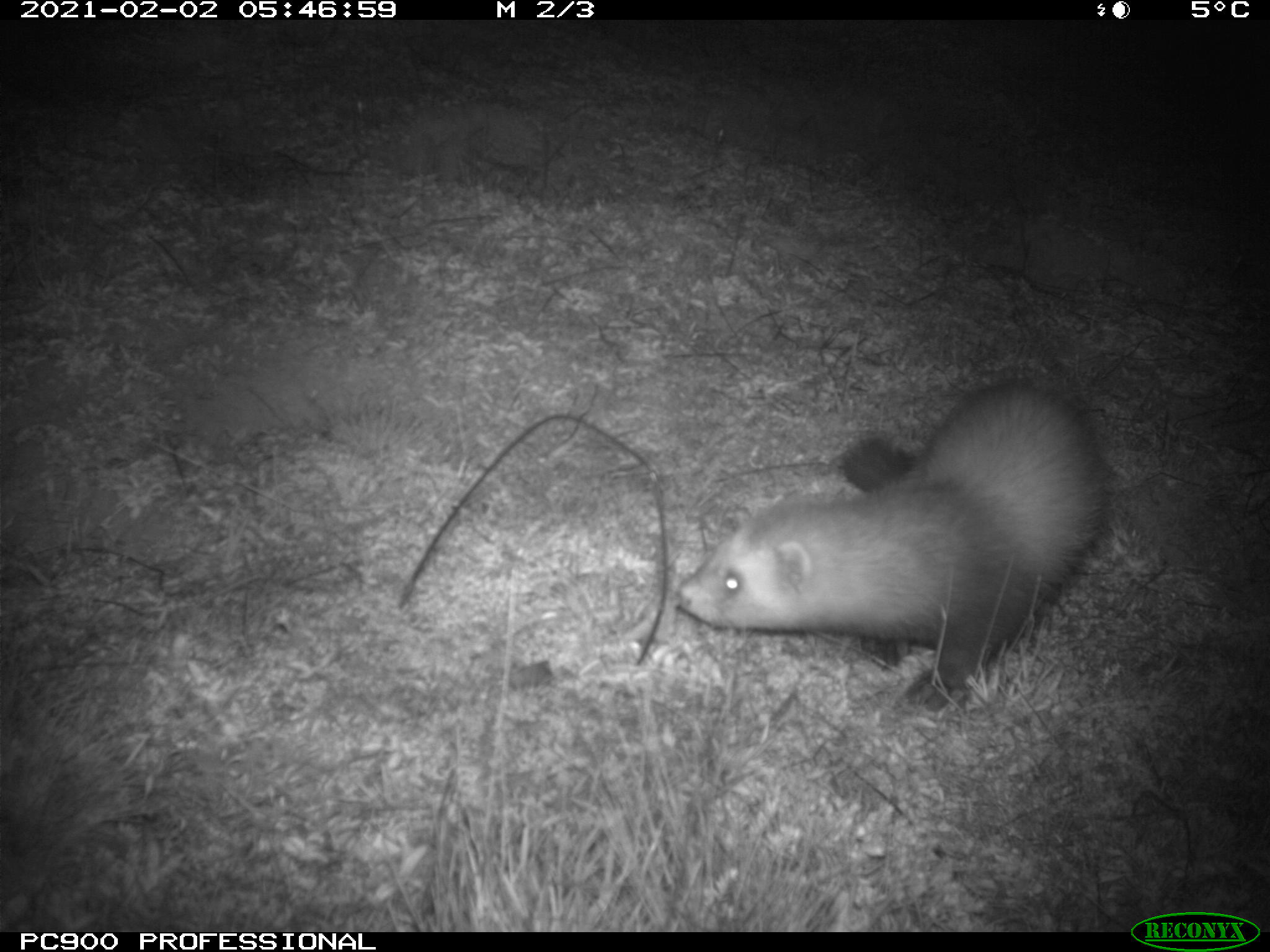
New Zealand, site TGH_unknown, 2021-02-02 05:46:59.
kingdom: Animalia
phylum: Chordata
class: Mammalia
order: Carnivora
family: Mustelidae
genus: Mustela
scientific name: Mustela furo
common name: ferret